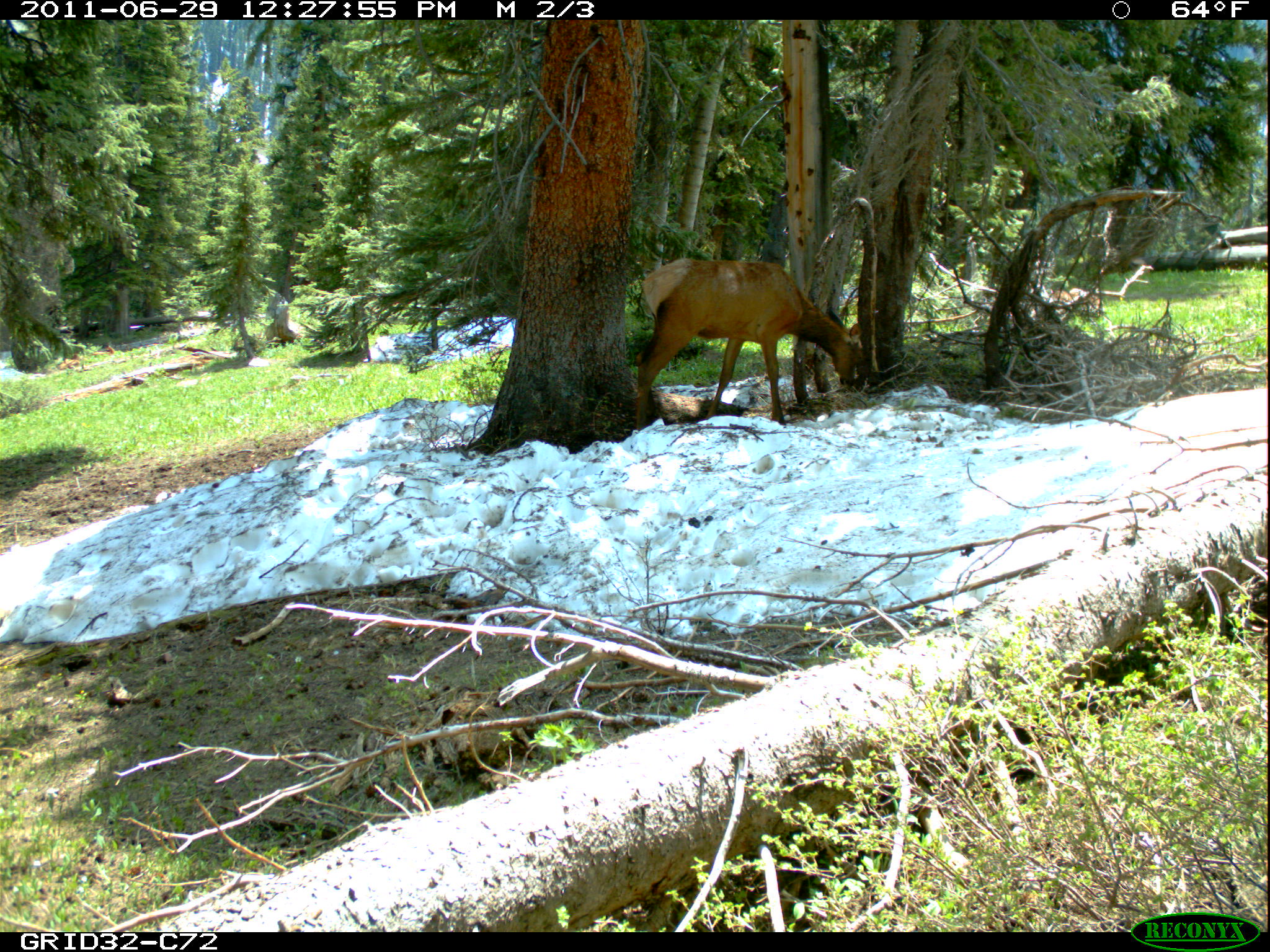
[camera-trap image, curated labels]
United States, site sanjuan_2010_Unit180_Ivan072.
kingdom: Animalia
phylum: Chordata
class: Mammalia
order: Artiodactyla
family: Cervidae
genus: Cervus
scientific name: Cervus elaphus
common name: red deer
Cervus elaphus (red deer).